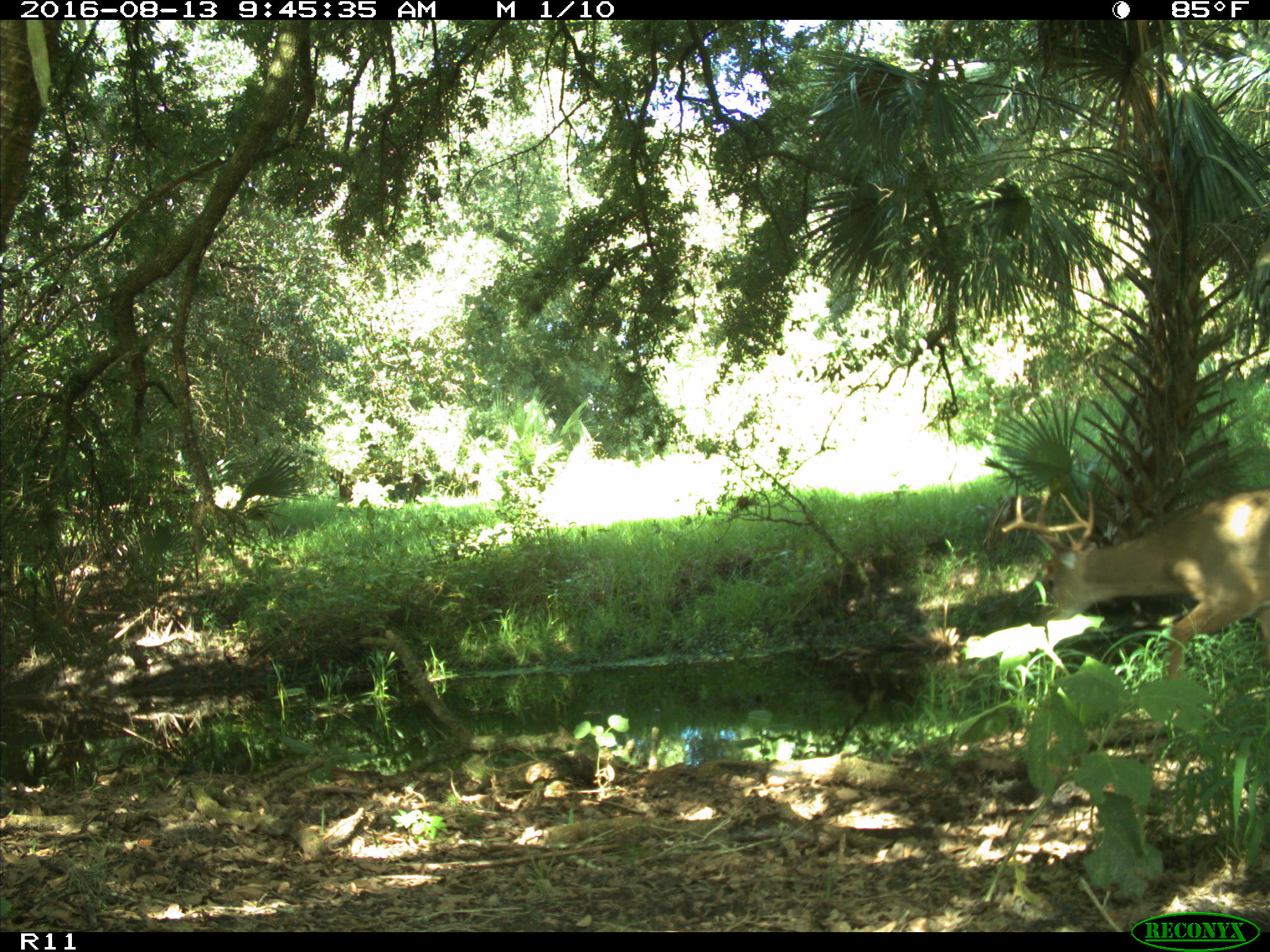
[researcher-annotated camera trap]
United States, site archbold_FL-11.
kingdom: Animalia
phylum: Chordata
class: Mammalia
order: Artiodactyla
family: Cervidae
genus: Odocoileus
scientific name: Odocoileus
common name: deer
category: unidentified deer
Unidentified deer (deer) (Odocoileus).